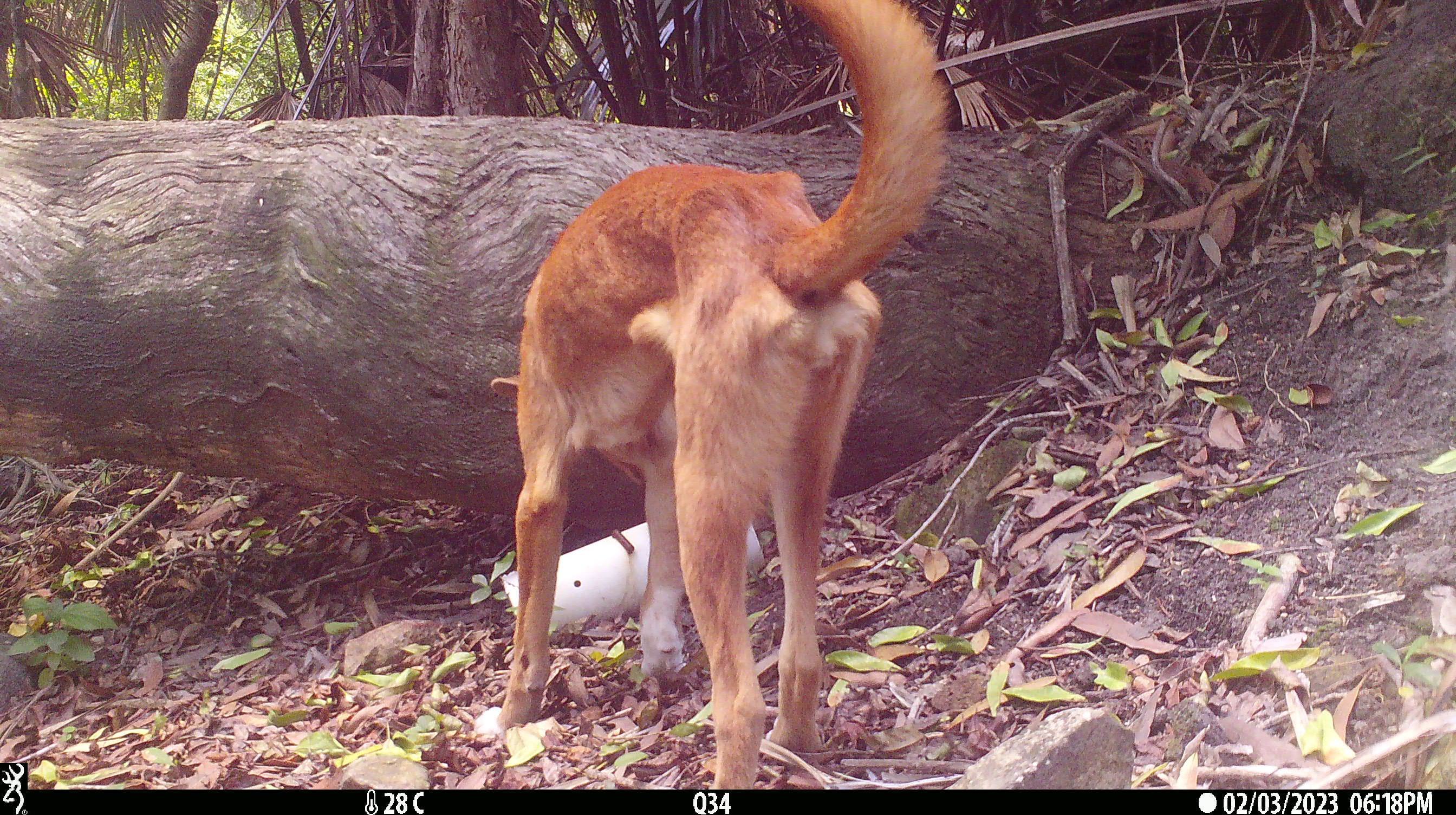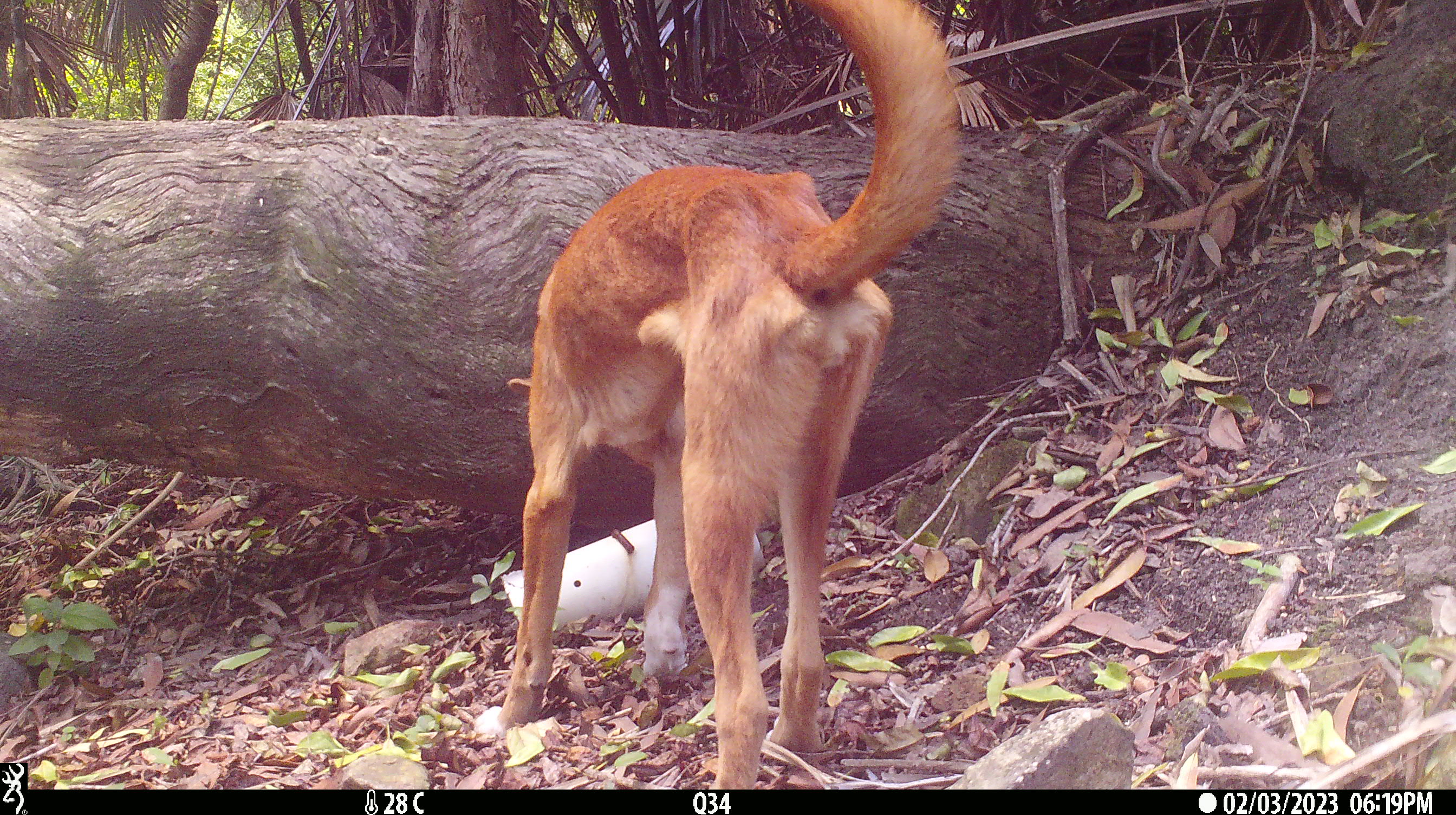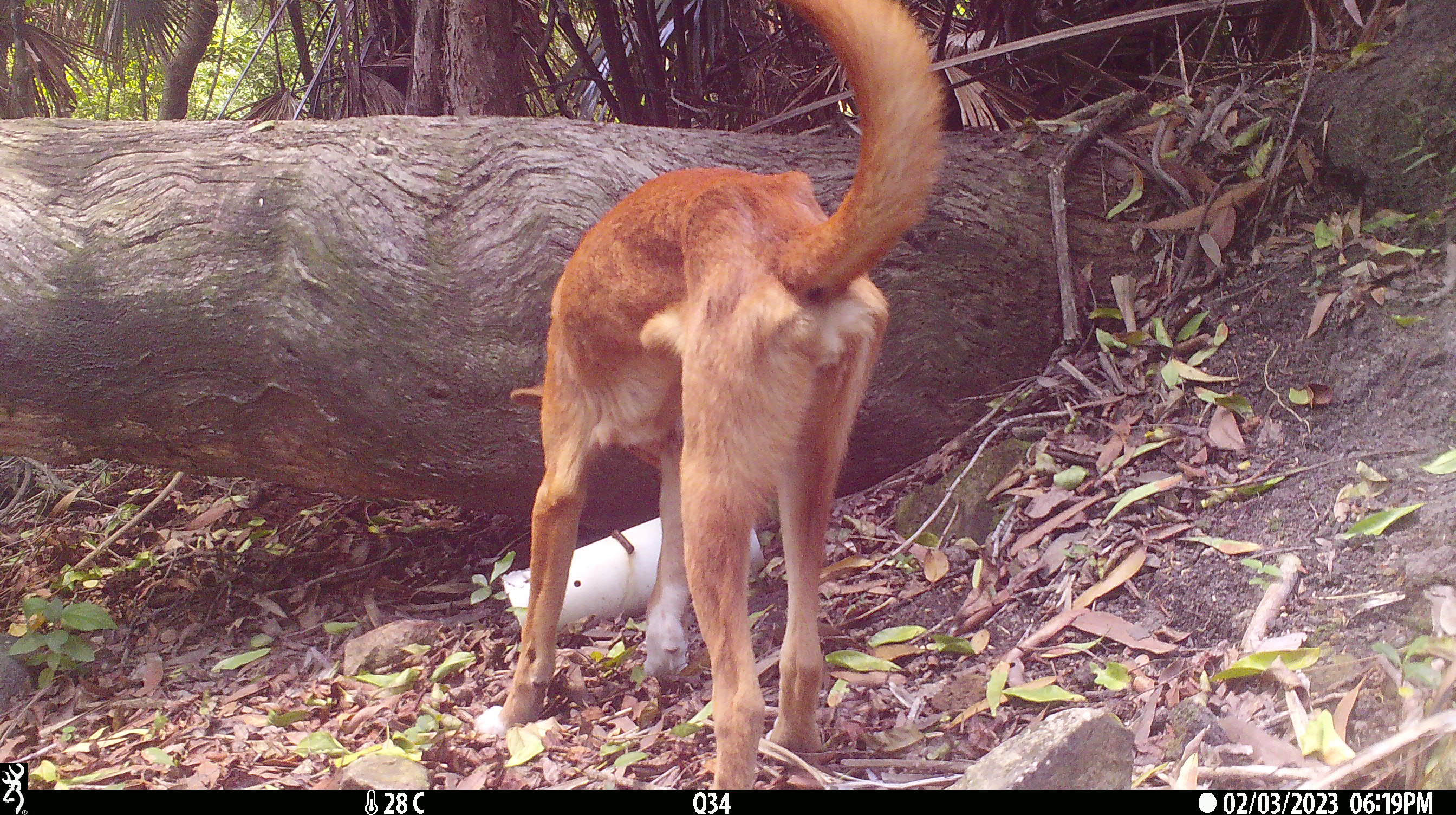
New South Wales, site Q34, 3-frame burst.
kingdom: Animalia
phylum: Chordata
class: Mammalia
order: Carnivora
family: Canidae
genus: Canis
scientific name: Canis familiaris dingo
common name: dingo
Dingo (Canis familiaris dingo).